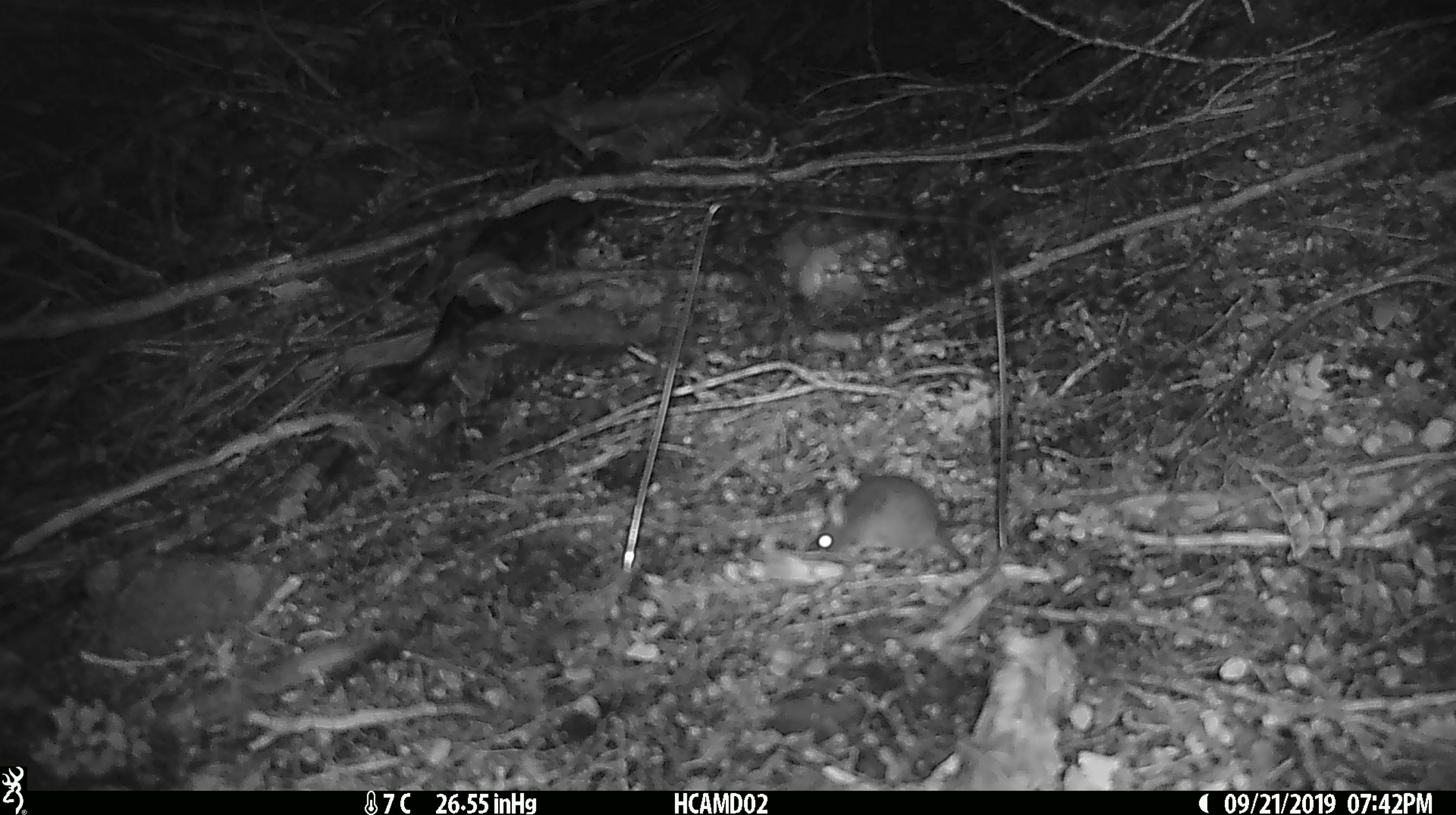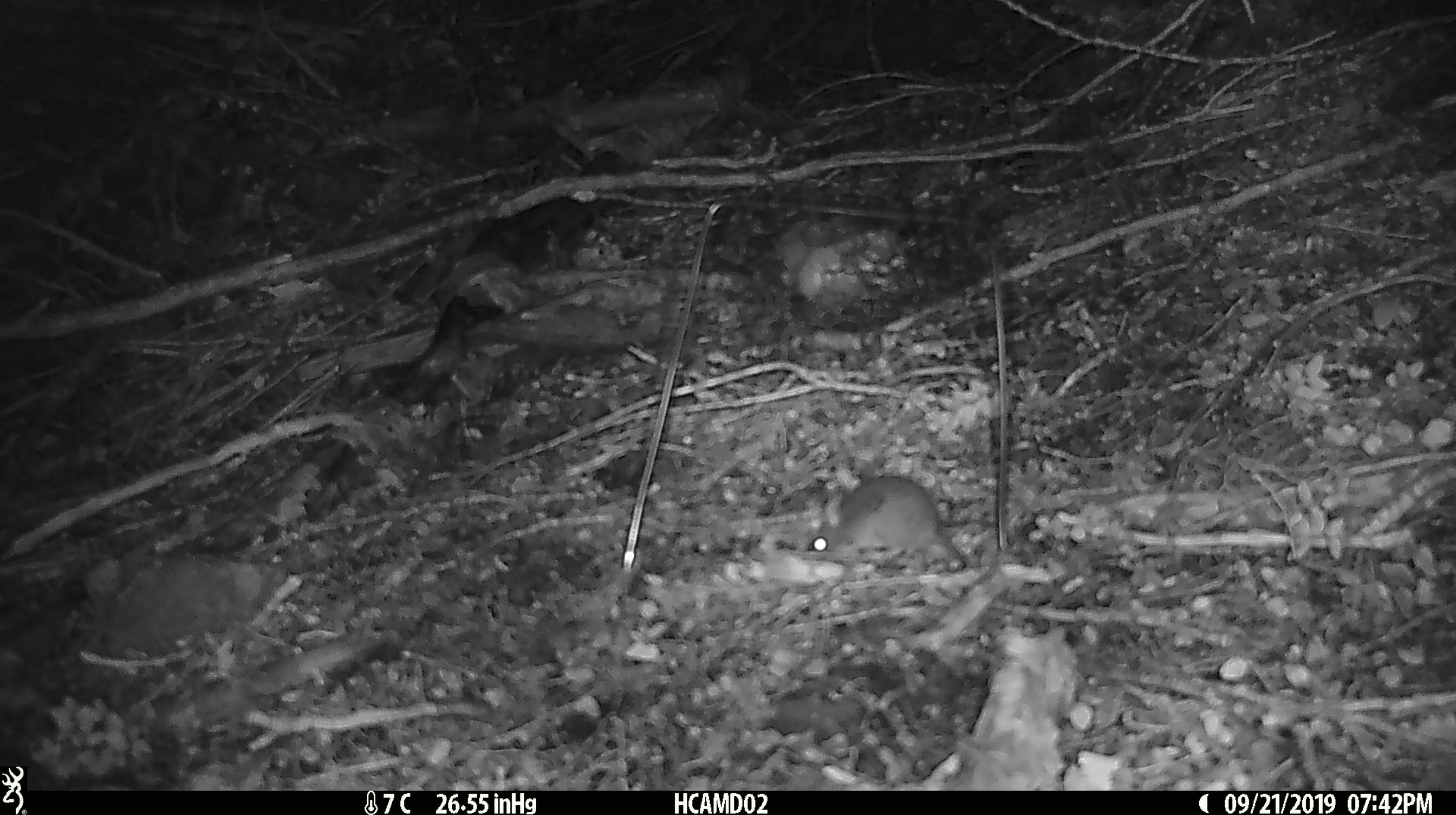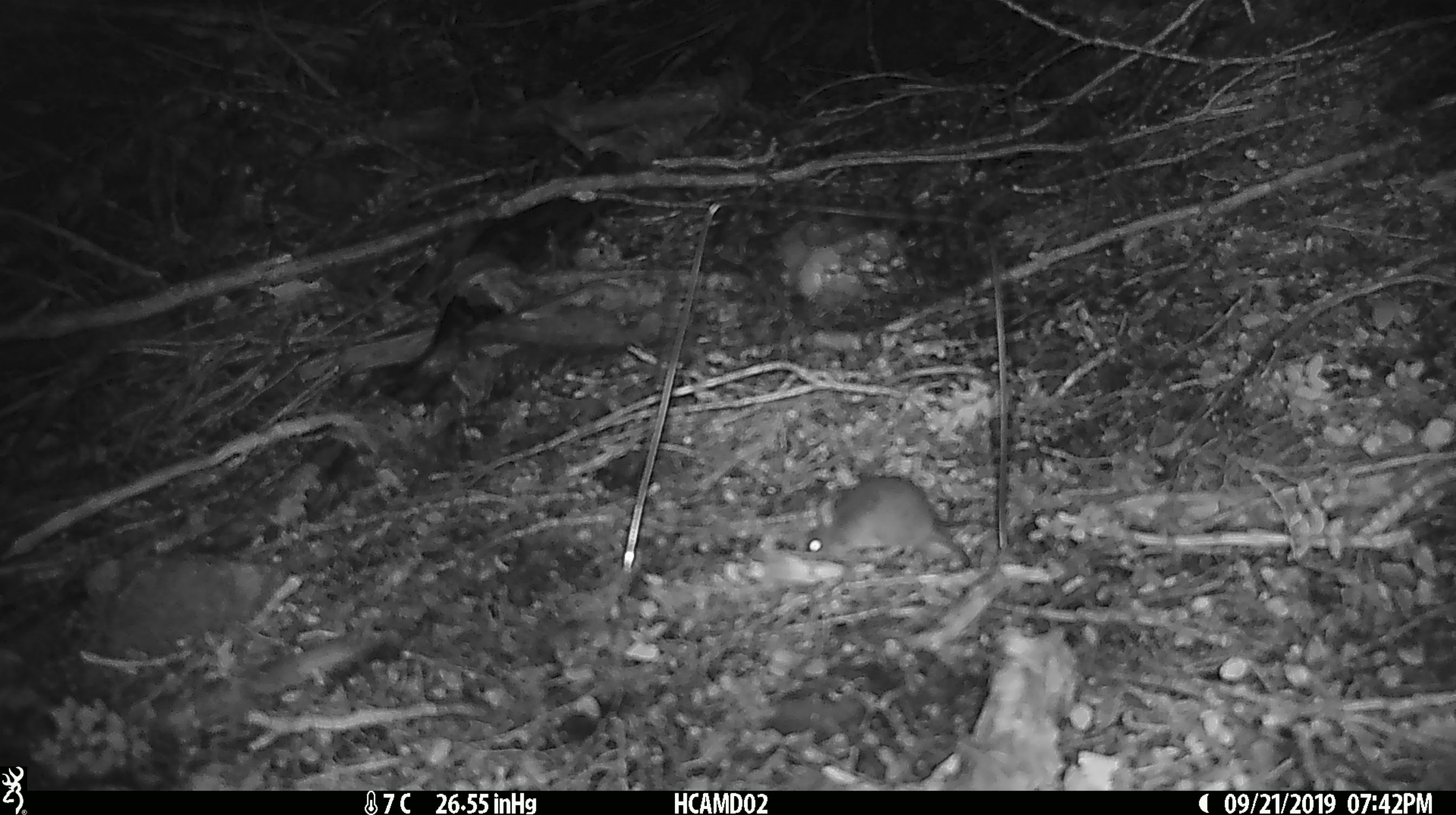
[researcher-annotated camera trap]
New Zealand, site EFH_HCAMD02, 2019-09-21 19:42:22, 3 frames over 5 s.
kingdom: Animalia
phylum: Chordata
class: Mammalia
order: Rodentia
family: Muridae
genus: Mus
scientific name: Mus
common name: mouse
Mouse (Mus).